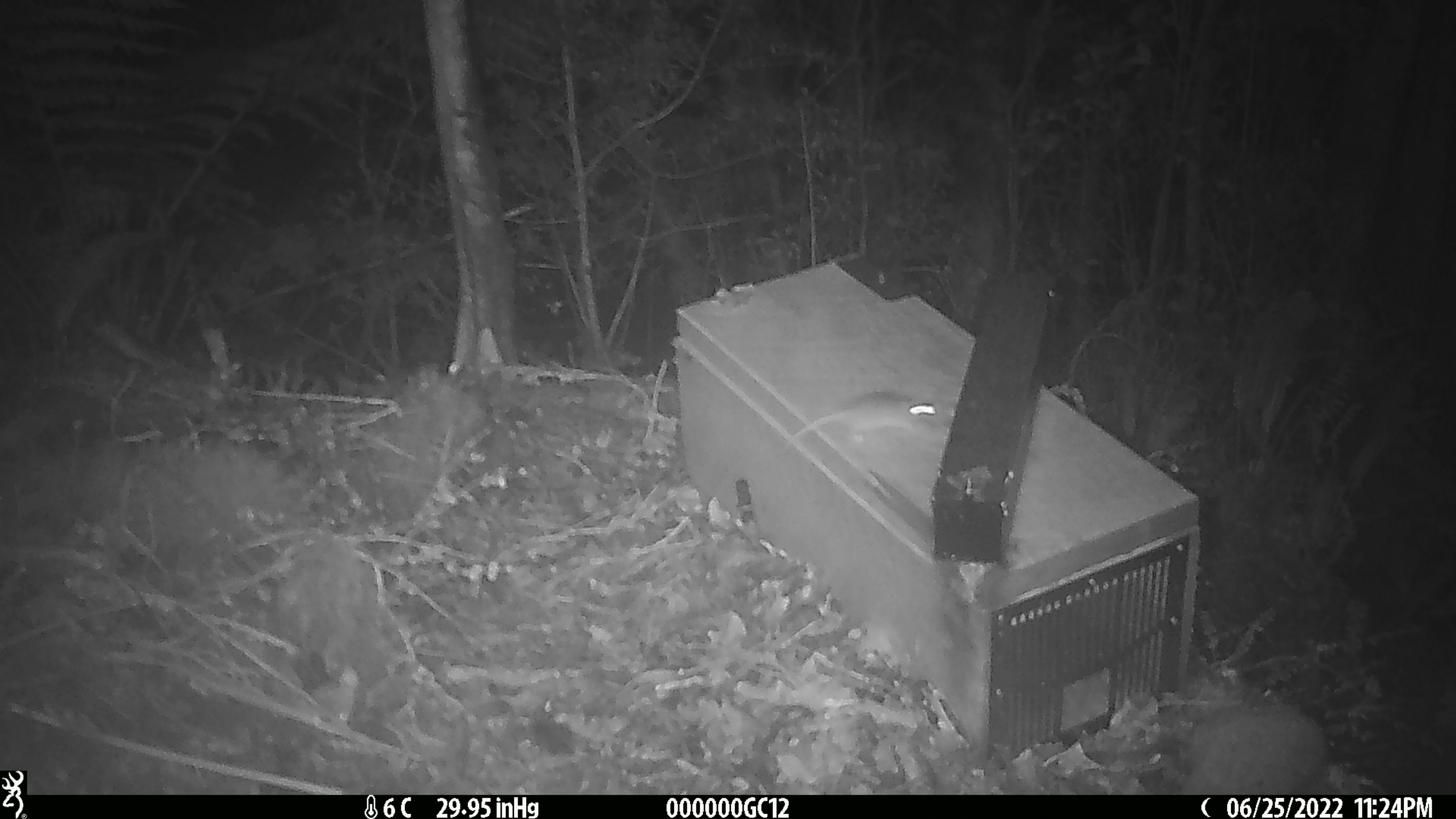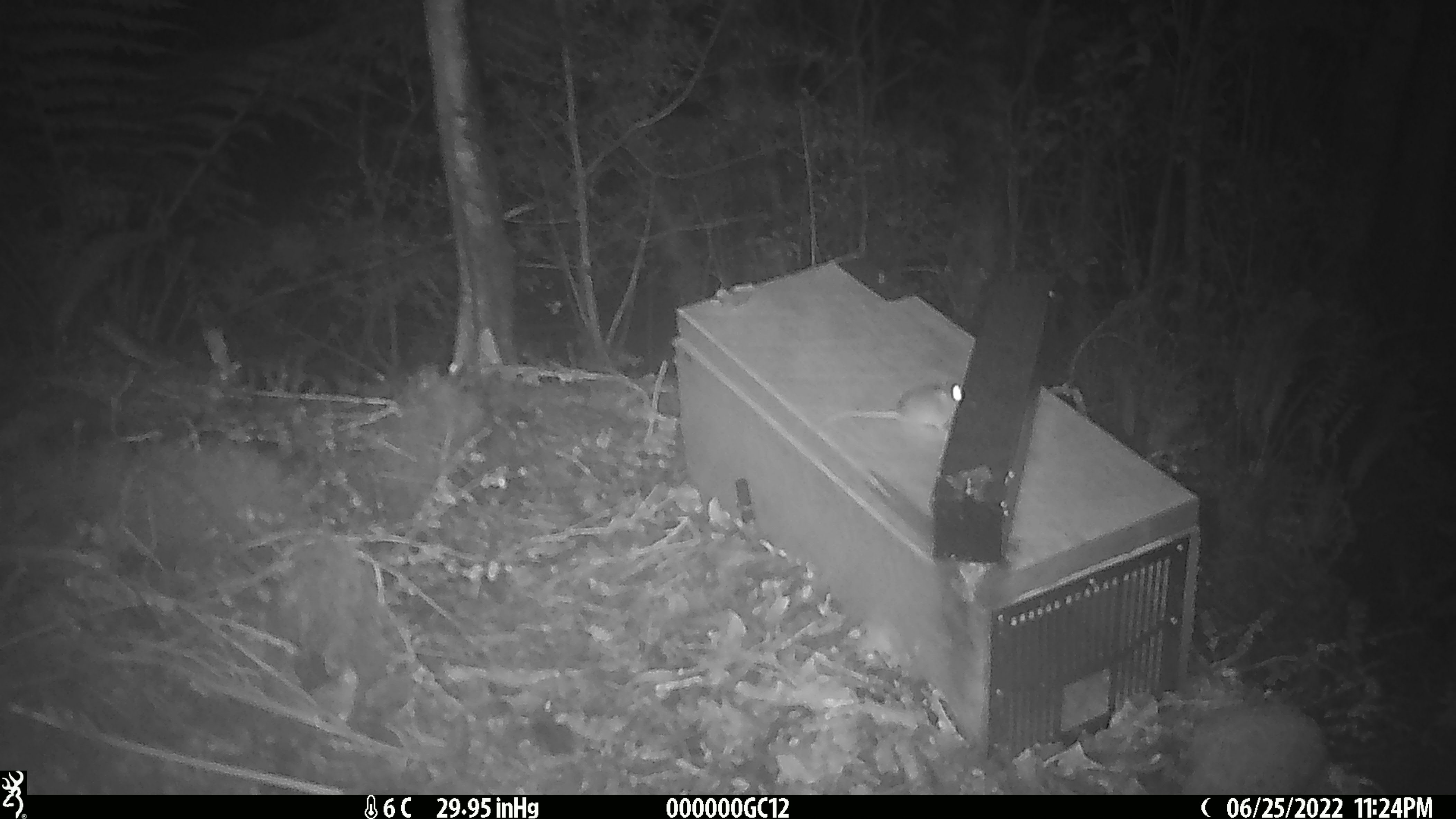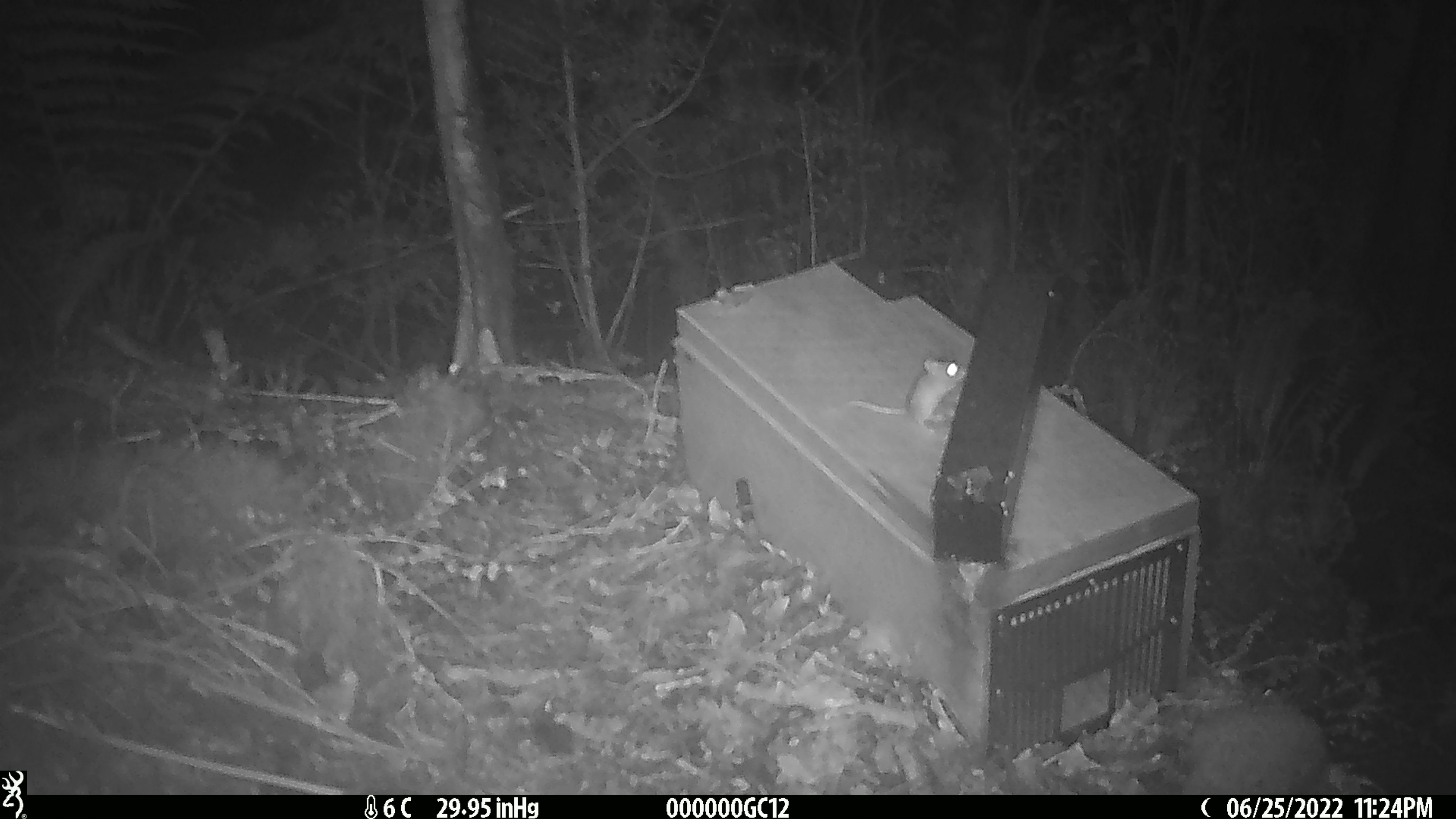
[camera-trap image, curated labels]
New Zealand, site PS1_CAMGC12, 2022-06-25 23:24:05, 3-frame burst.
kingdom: Animalia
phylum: Chordata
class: Mammalia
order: Rodentia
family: Muridae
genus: Mus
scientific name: Mus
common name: mouse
Mouse (Mus).